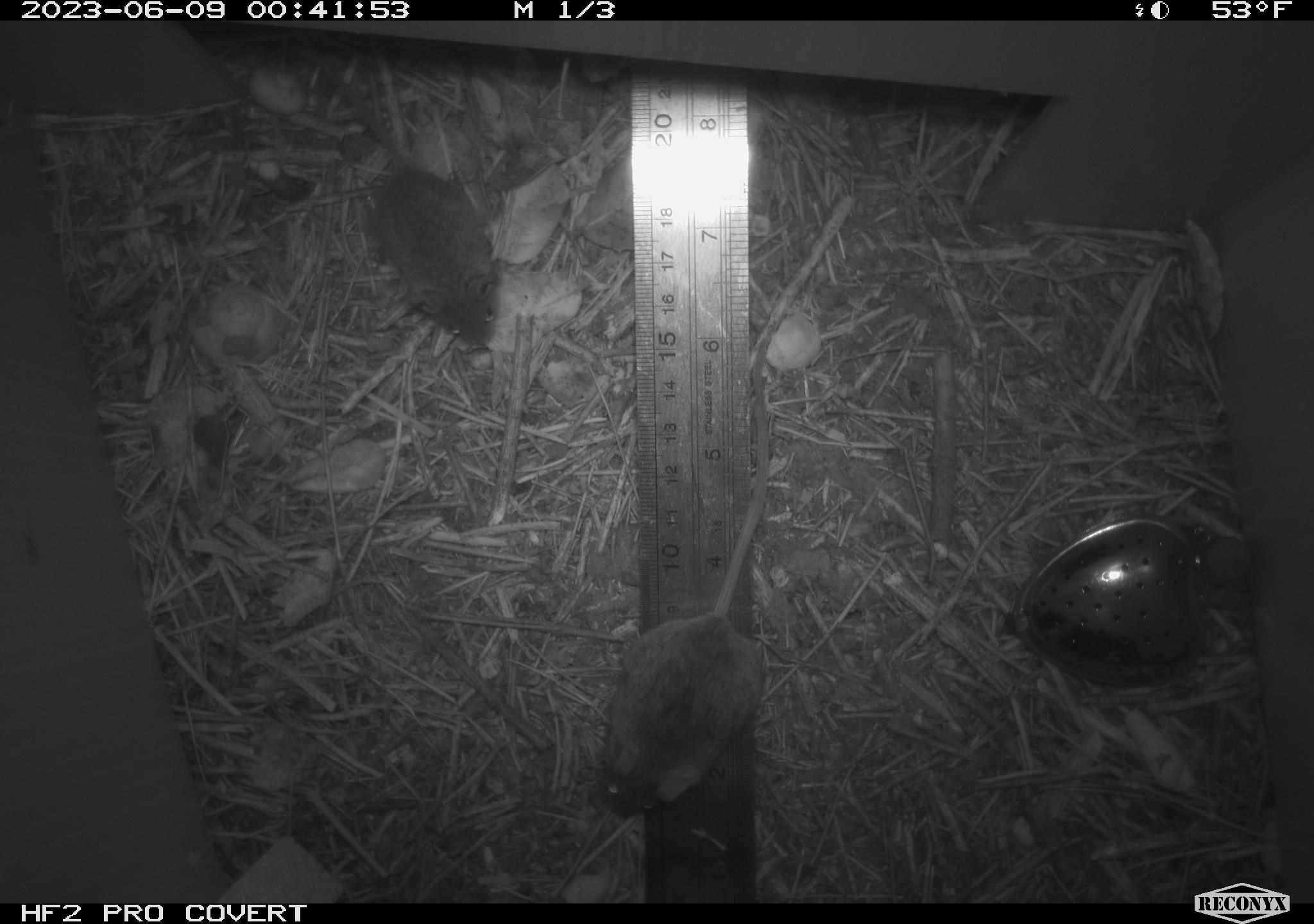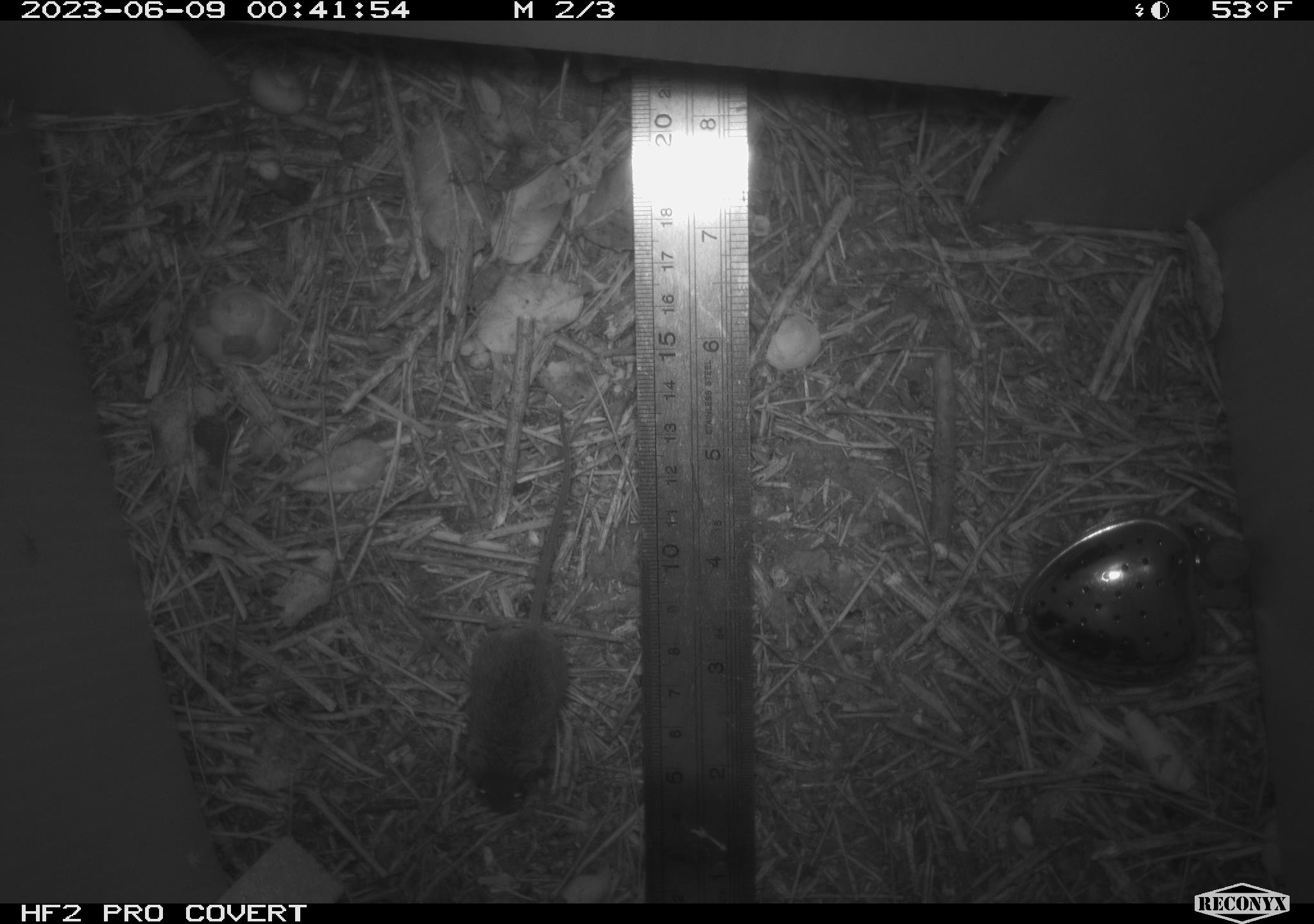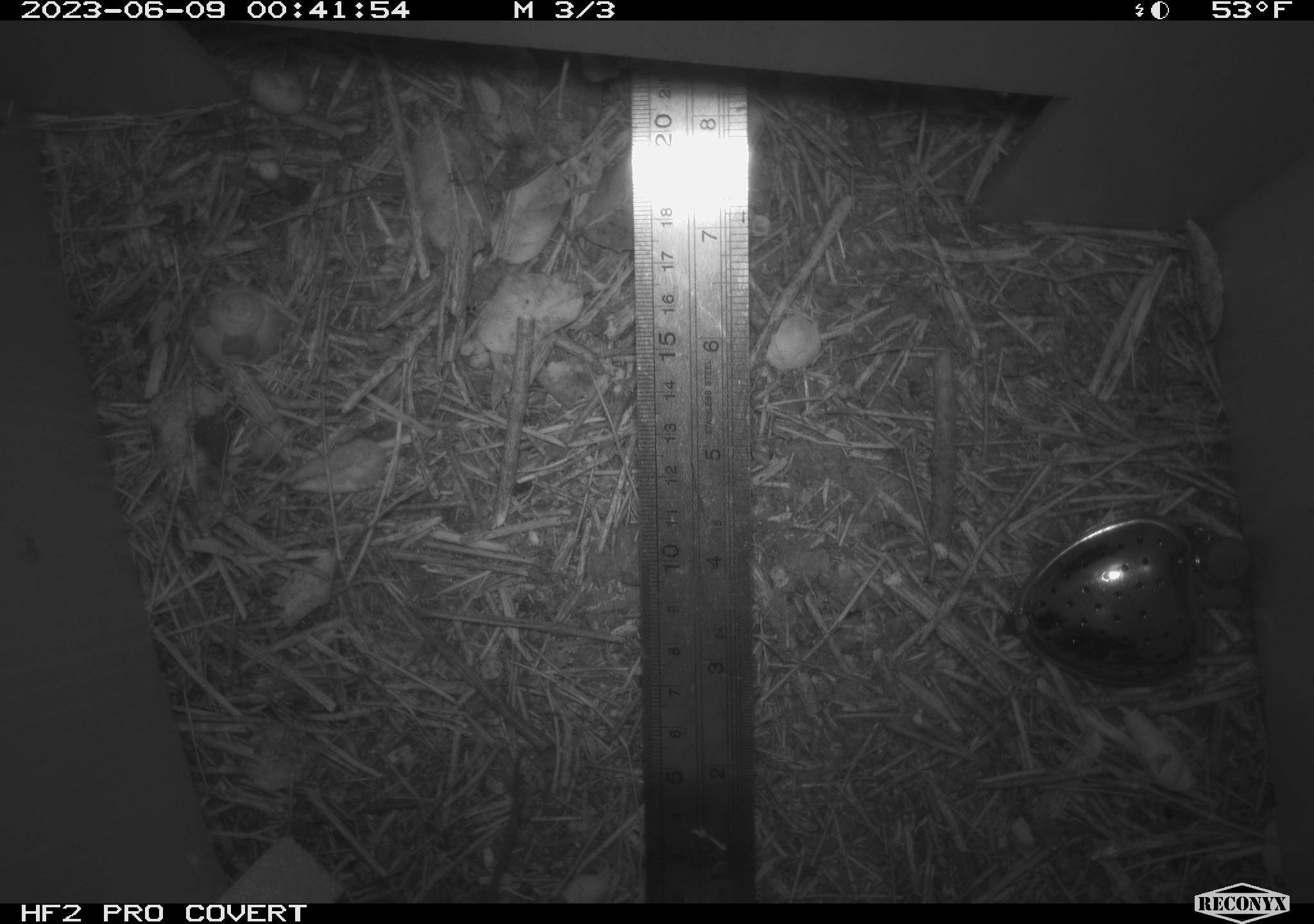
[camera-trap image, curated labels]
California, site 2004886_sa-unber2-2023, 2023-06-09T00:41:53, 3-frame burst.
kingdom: Animalia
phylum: Chordata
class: Mammalia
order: Rodentia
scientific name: Rodentia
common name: mouse species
Mouse species (Rodentia).